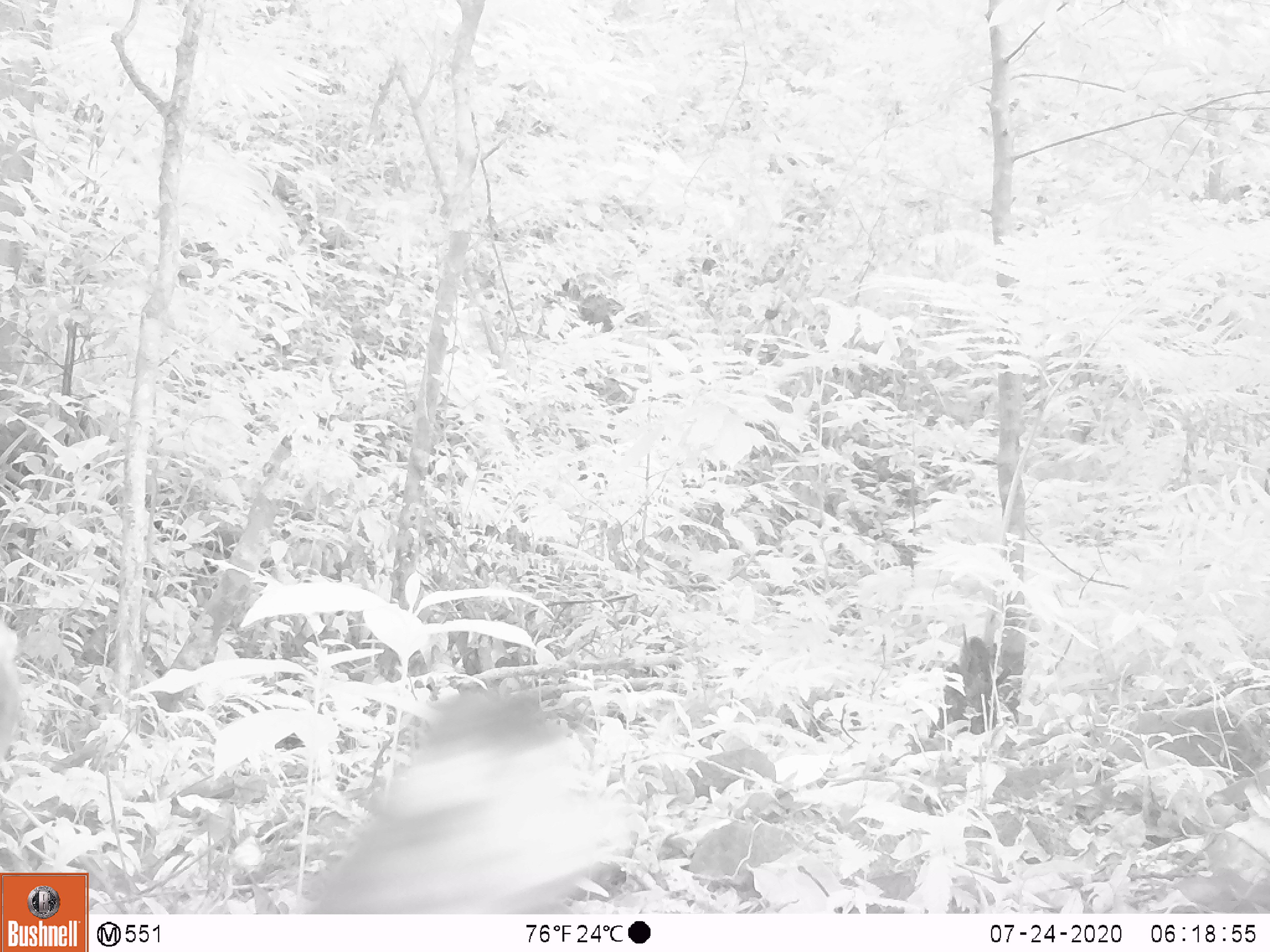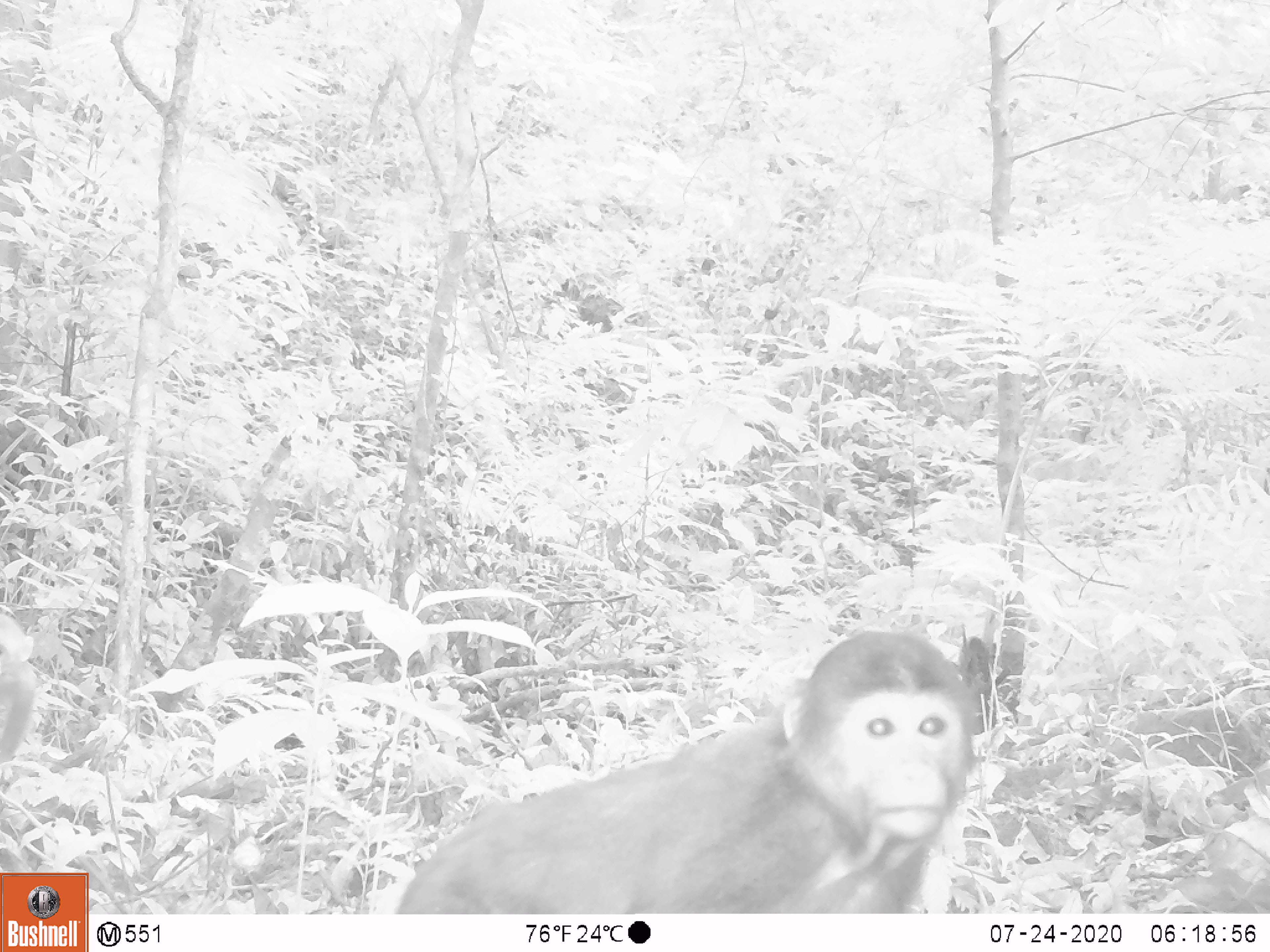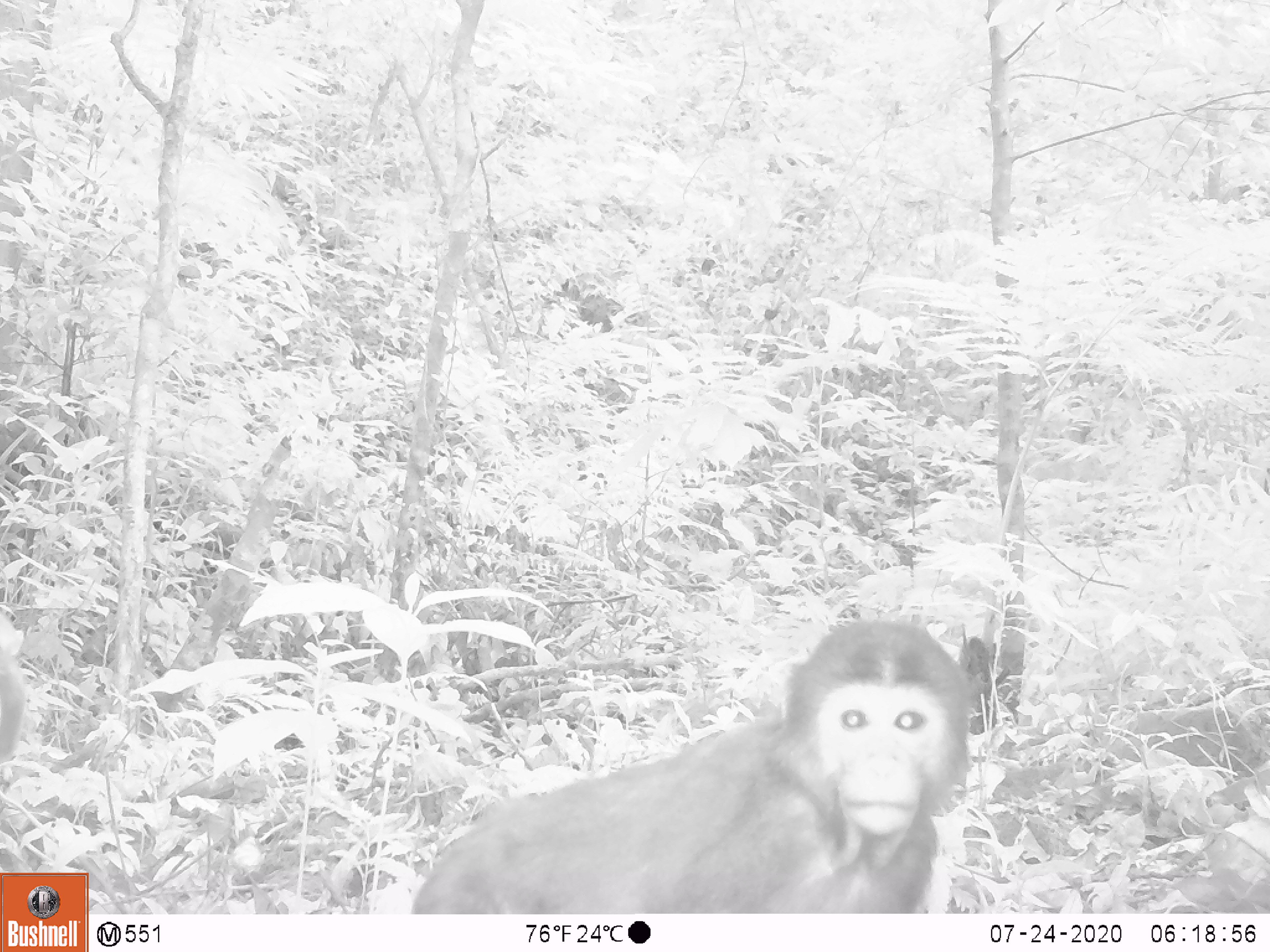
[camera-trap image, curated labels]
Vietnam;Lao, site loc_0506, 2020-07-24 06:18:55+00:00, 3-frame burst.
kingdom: Animalia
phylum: Chordata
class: Mammalia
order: Primates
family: Cercopithecidae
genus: Macaca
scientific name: Macaca arctoides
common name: stump-tailed macaque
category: stump tailed macaque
Stump tailed macaque (stump-tailed macaque) (Macaca arctoides). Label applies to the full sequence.